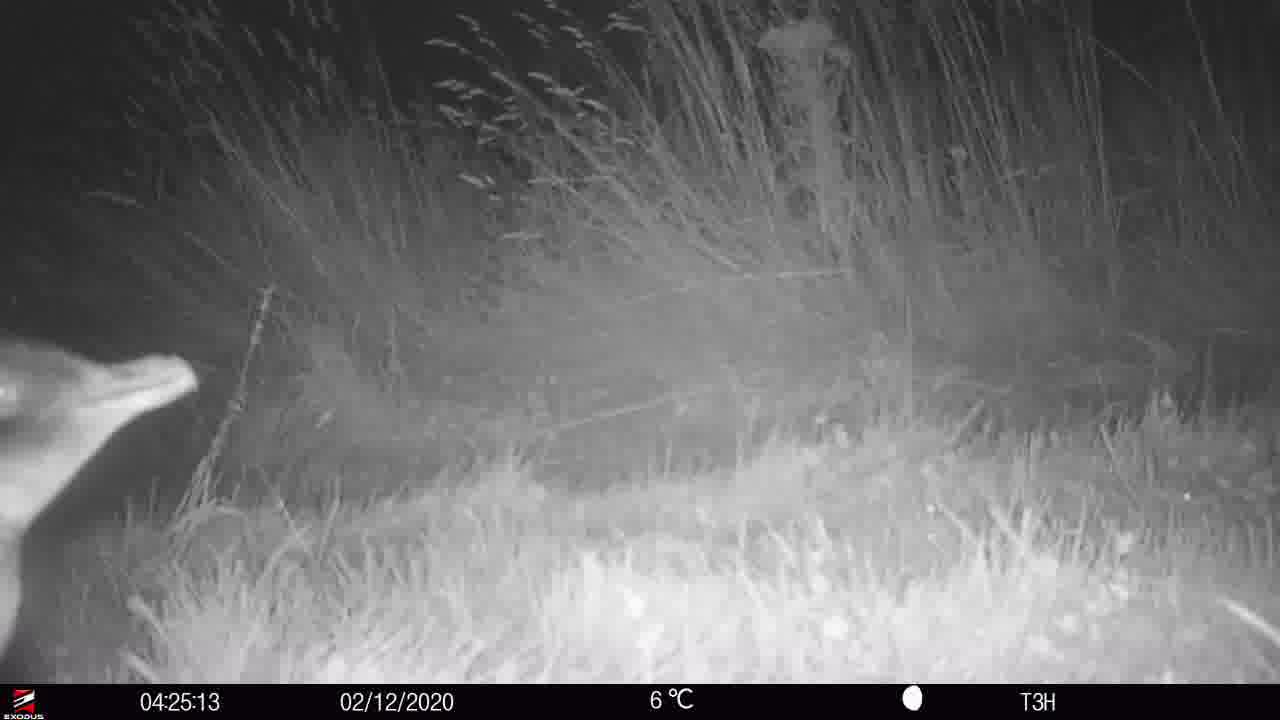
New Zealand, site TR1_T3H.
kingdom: Animalia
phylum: Chordata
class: Aves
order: Sphenisciformes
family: Spheniscidae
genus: Eudyptula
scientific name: Eudyptula minor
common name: little blue penguin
Little blue penguin (Eudyptula minor).